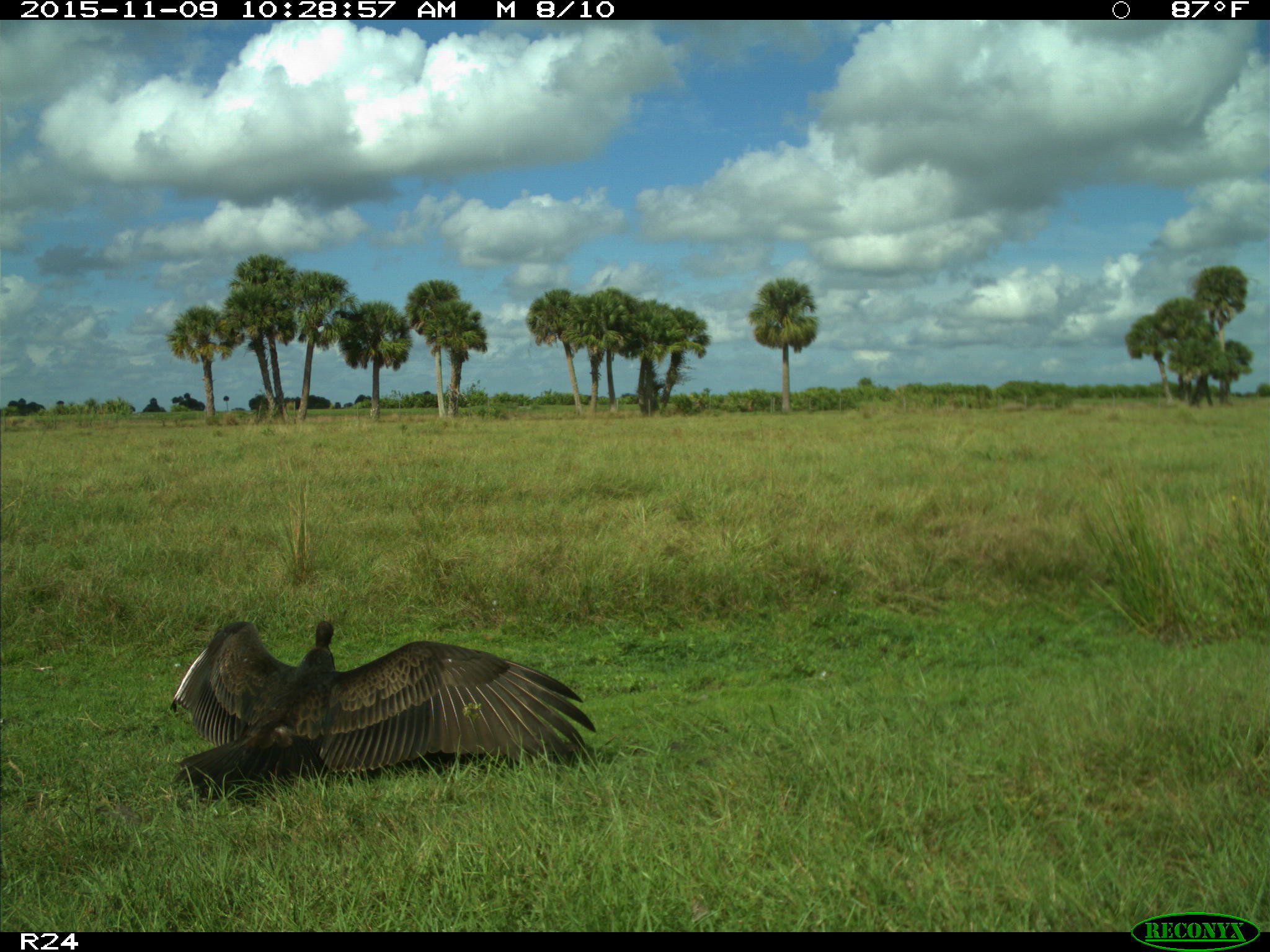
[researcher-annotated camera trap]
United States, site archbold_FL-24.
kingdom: Animalia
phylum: Chordata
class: Aves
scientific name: Aves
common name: birds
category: unidentified bird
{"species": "unidentified bird (birds) (Aves)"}